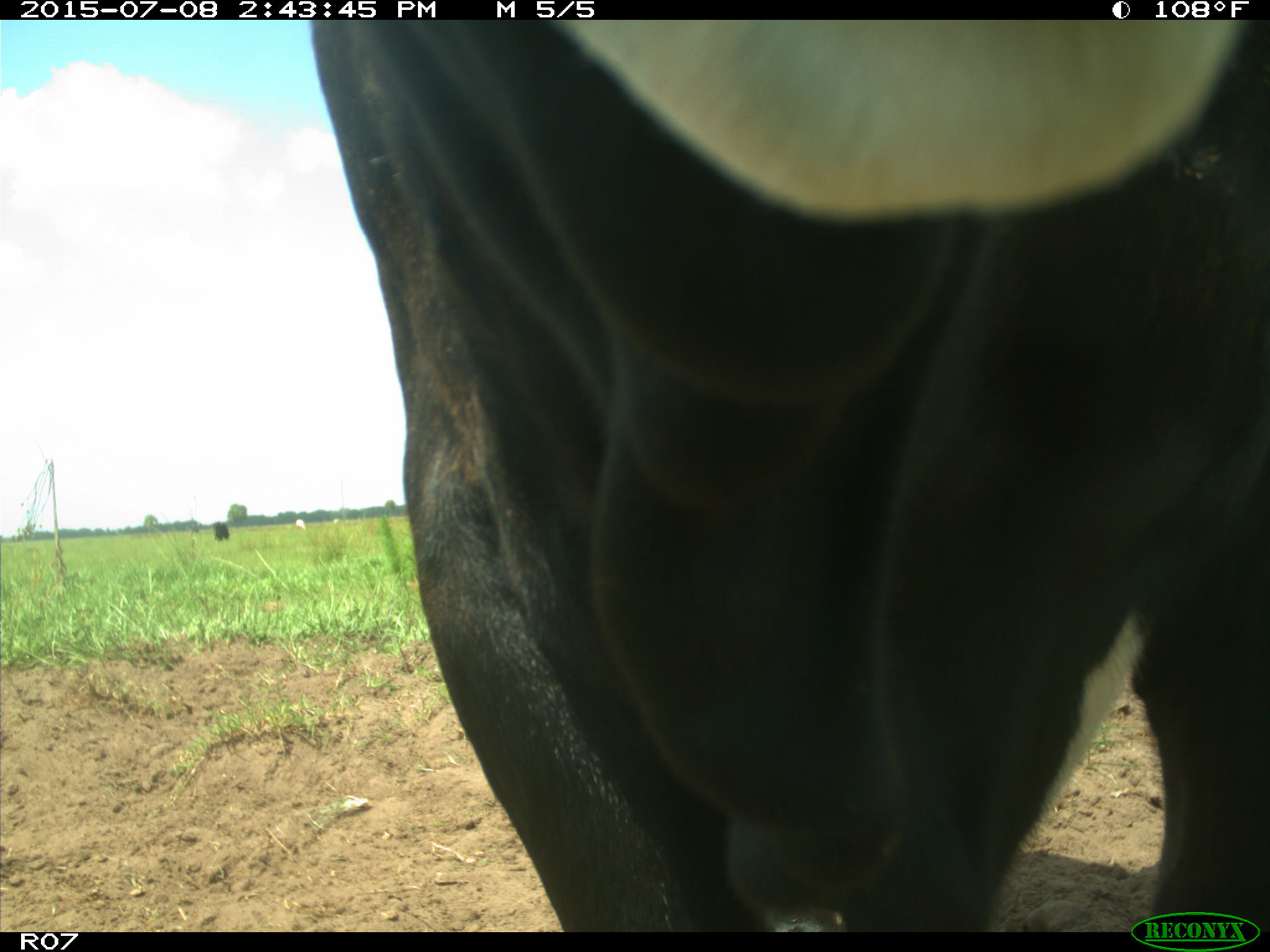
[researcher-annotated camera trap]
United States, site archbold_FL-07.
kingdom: Animalia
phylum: Chordata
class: Mammalia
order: Artiodactyla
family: Bovidae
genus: Bos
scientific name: Bos taurus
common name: domestic cow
Bos taurus (domestic cow).